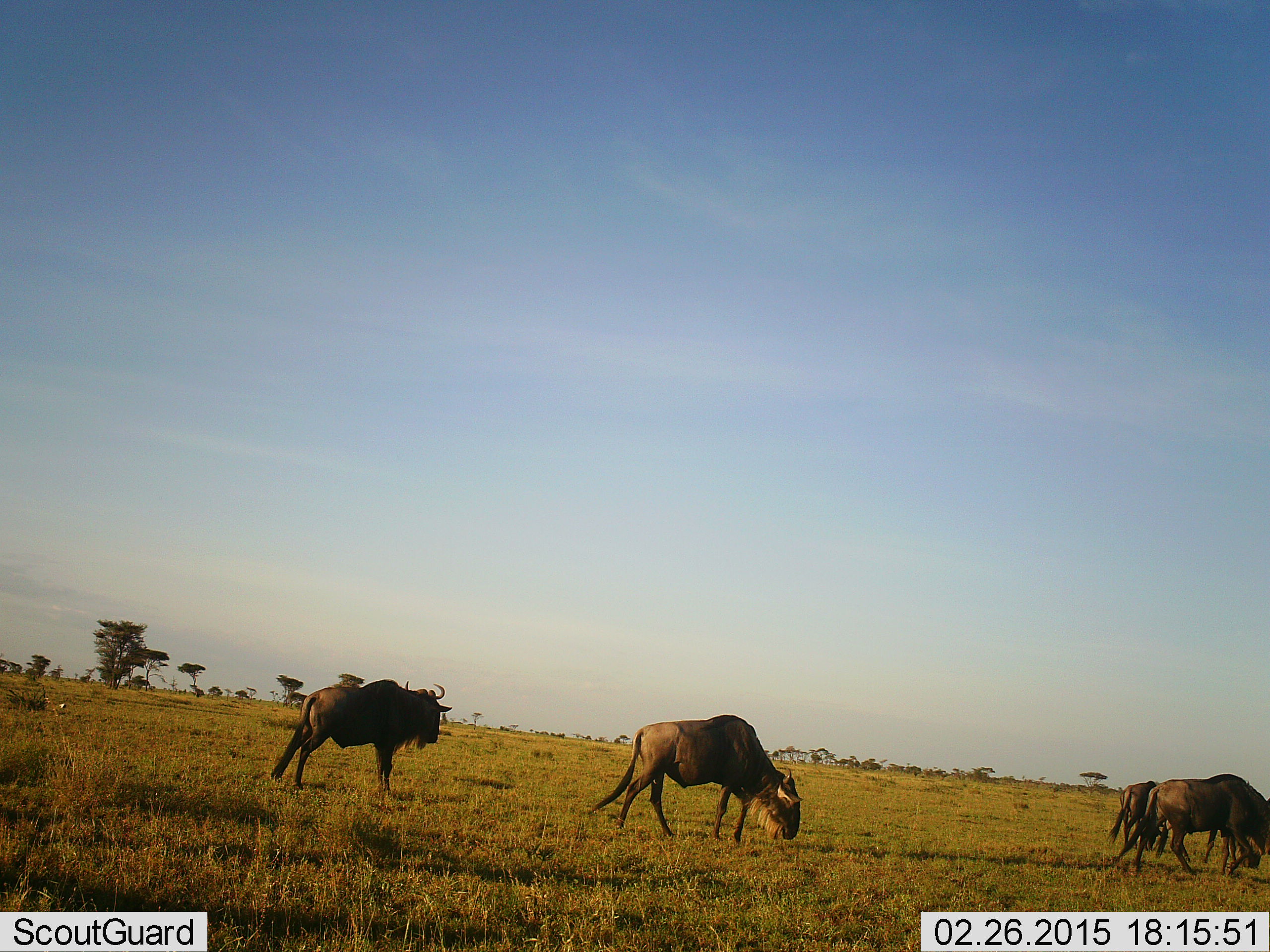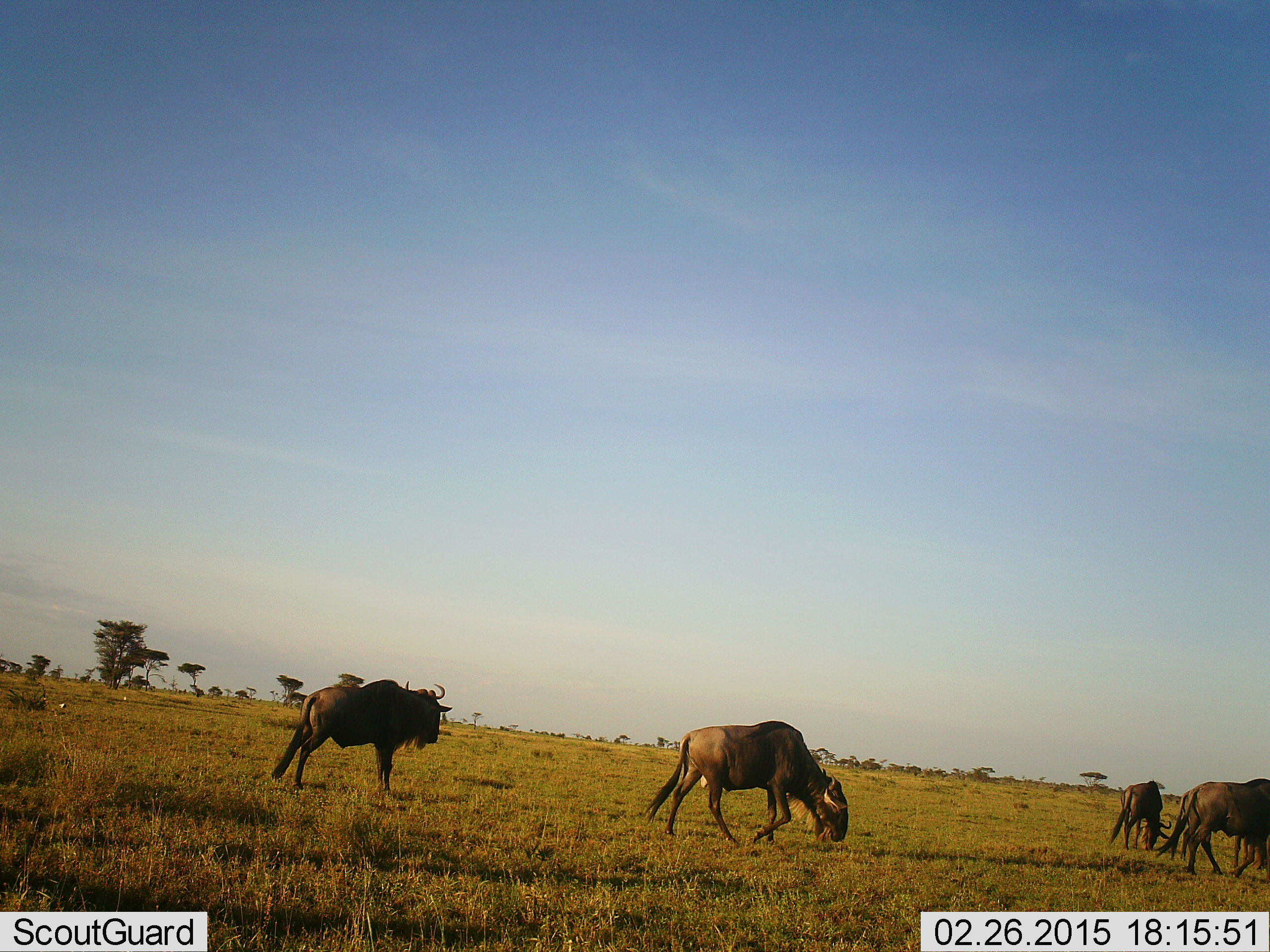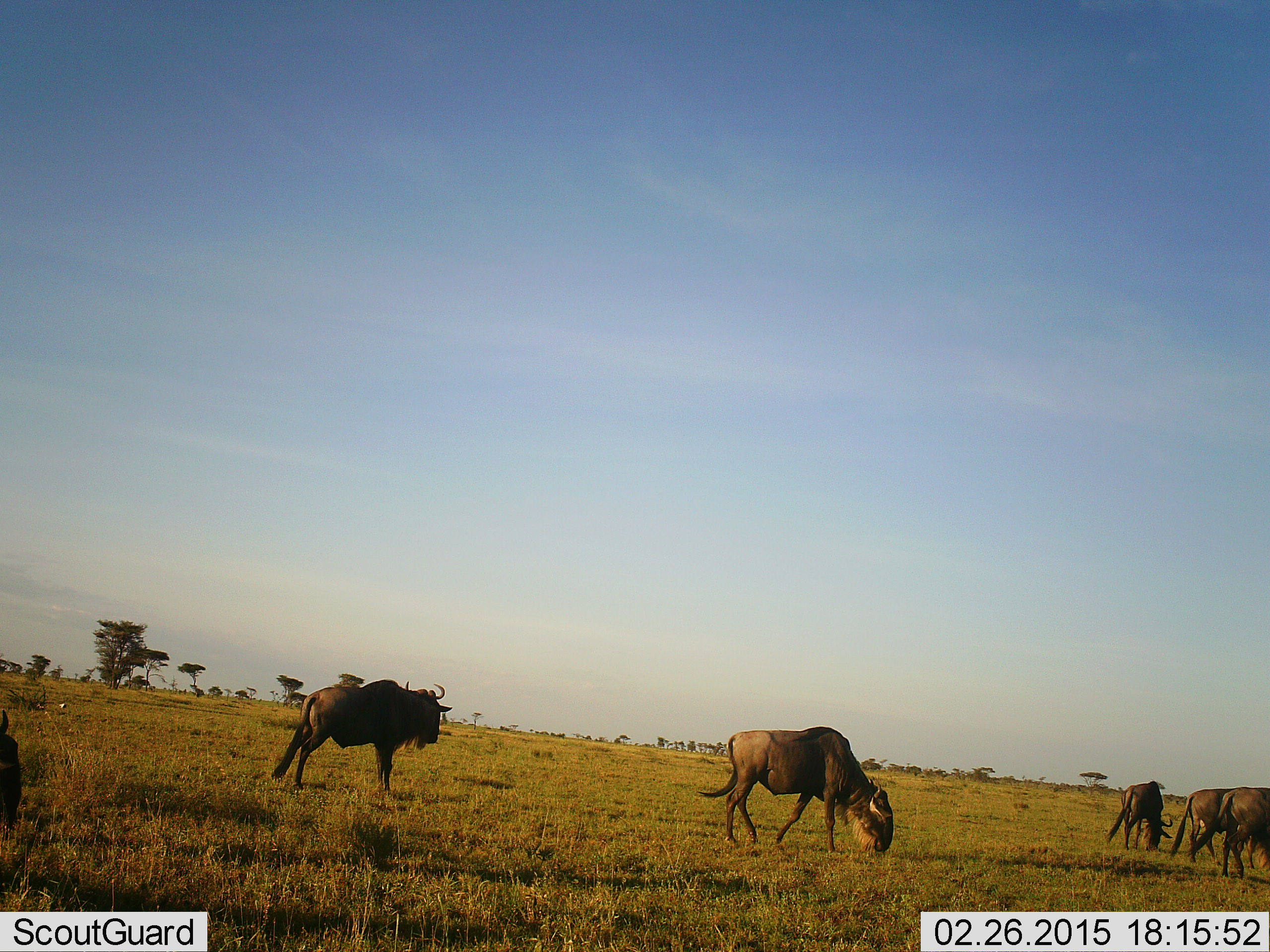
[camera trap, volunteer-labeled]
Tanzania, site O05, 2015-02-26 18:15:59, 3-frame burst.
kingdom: Animalia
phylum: Chordata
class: Mammalia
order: Artiodactyla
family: Bovidae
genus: Connochaetes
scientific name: Connochaetes taurinus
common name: blue wildebeest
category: wildebeest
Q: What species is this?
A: Wildebeest (blue wildebeest) (Connochaetes taurinus).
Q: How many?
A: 5.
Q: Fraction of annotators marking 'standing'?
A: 25%.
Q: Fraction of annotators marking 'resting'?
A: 0%.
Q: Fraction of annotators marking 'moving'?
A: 83%.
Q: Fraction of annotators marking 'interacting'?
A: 0%.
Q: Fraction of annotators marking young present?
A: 0%.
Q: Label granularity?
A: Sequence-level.